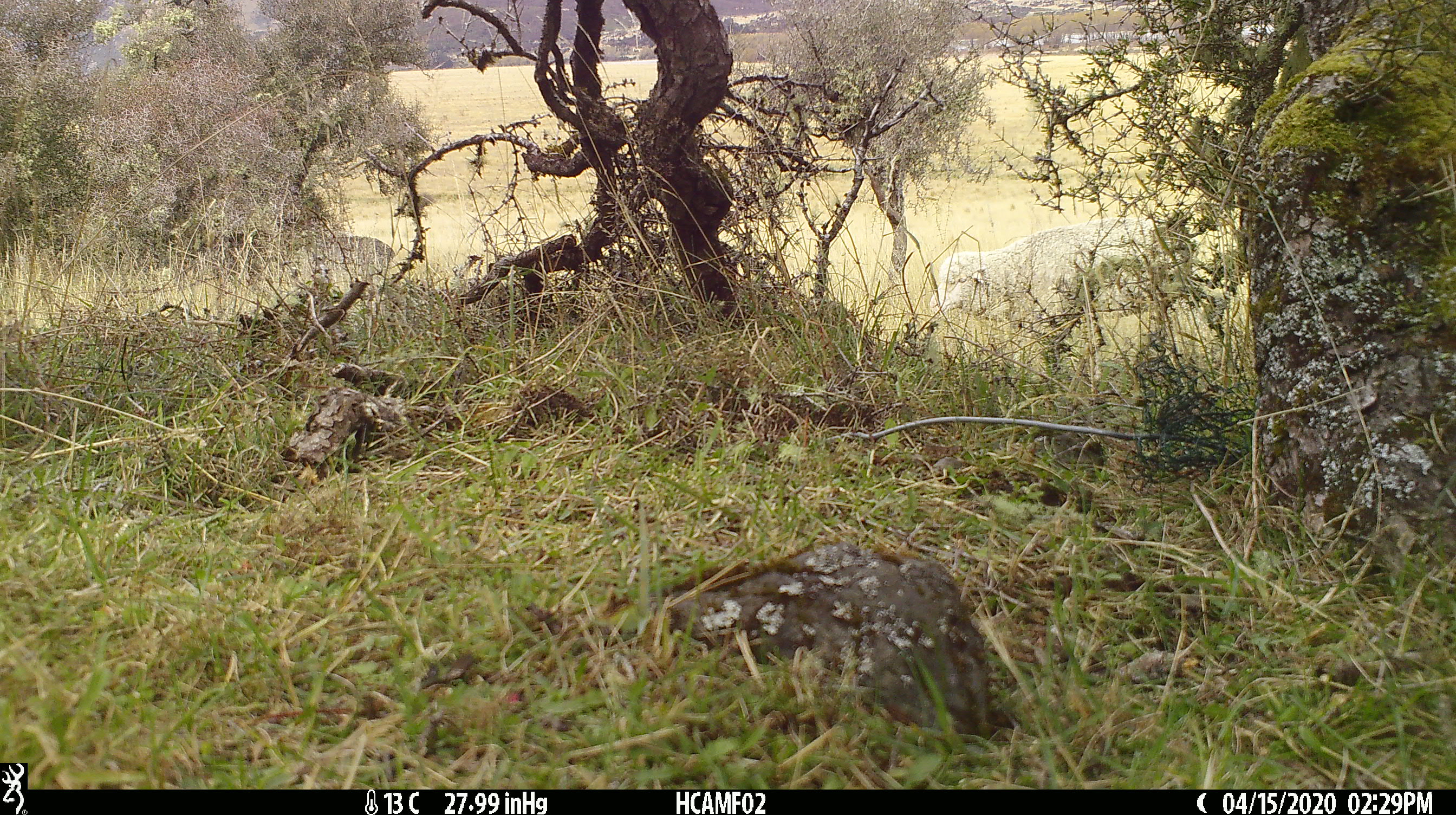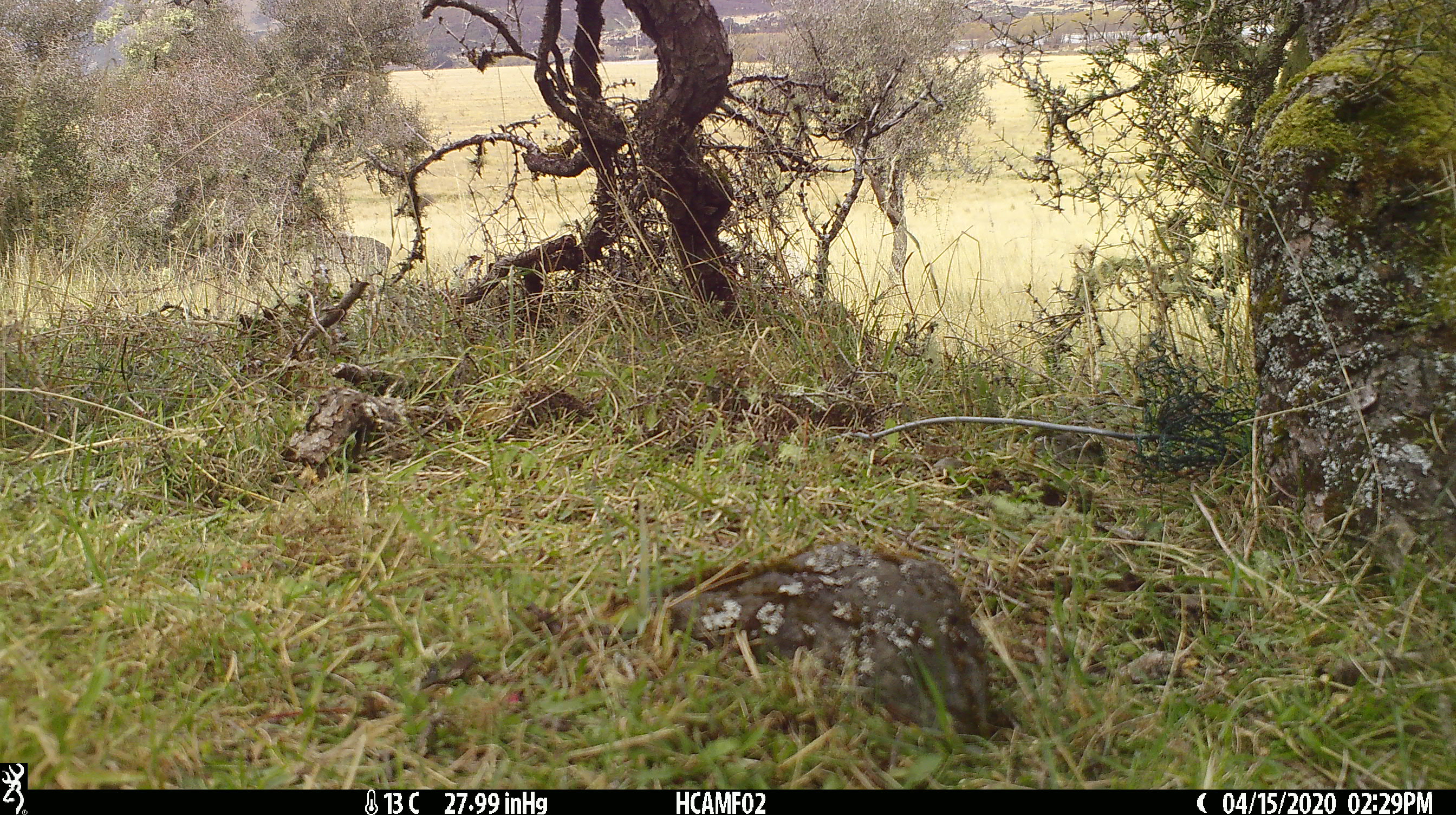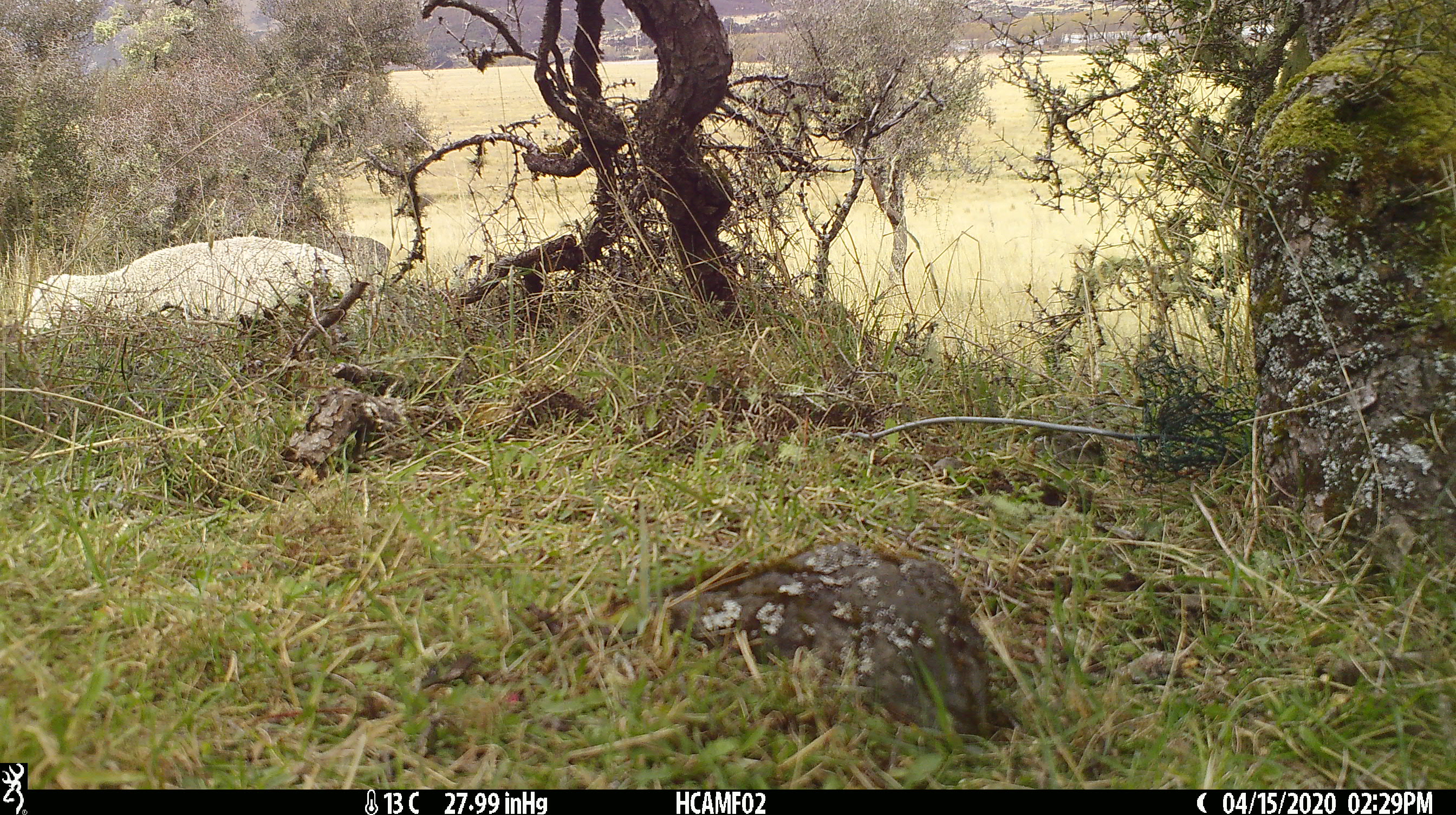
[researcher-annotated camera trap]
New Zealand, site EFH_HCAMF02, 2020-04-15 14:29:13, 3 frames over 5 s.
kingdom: Animalia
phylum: Chordata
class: Mammalia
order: Artiodactyla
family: Bovidae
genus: Ovis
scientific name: Ovis aries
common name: domestic sheep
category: sheep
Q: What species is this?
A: Sheep (domestic sheep) (Ovis aries).